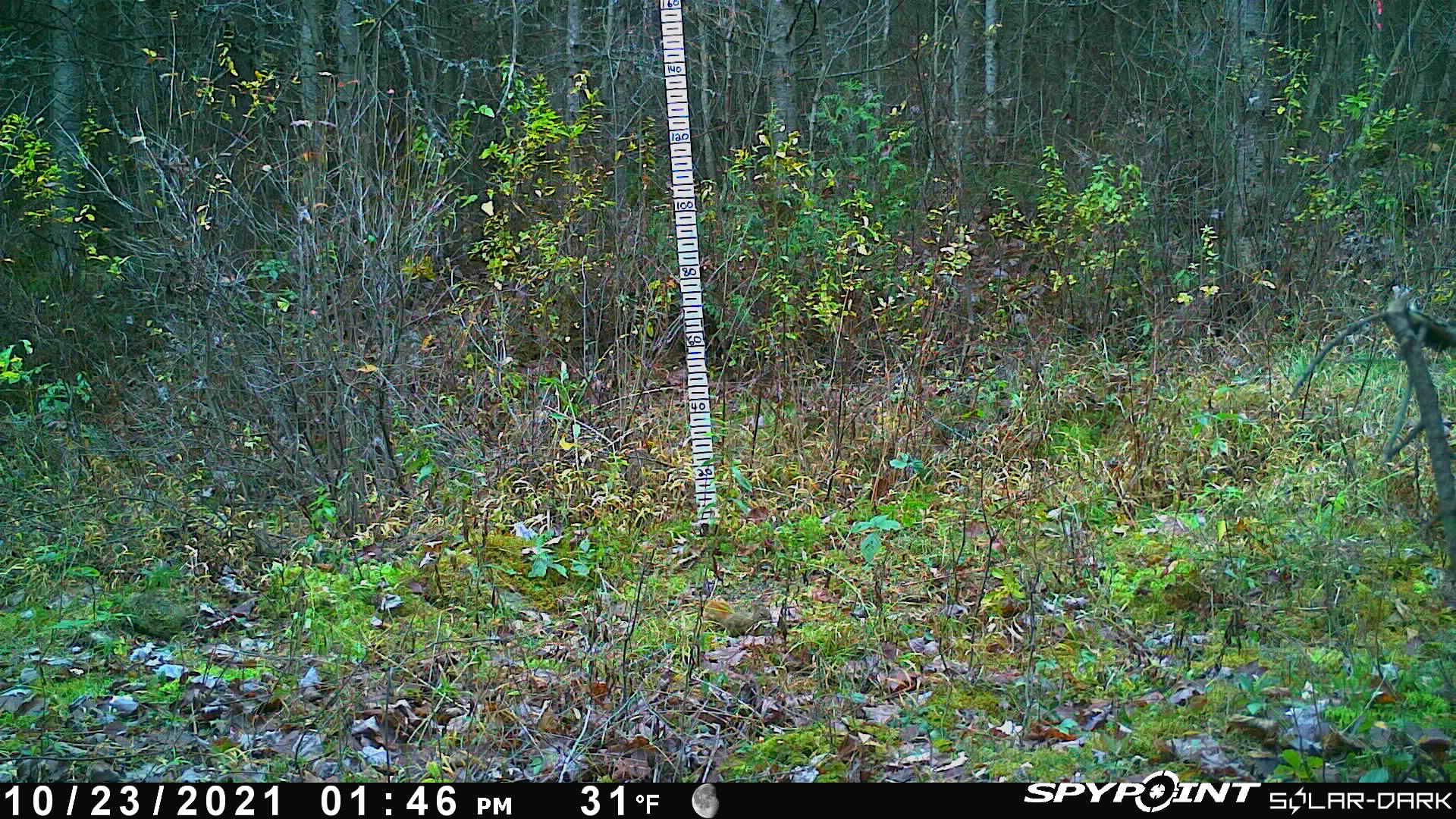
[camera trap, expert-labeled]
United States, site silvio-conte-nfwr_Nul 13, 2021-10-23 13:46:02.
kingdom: Animalia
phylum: Chordata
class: Mammalia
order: Rodentia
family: Sciuridae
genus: Tamiasciurus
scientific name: Tamiasciurus hudsonicus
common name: red squirrel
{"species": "red squirrel (Tamiasciurus hudsonicus)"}